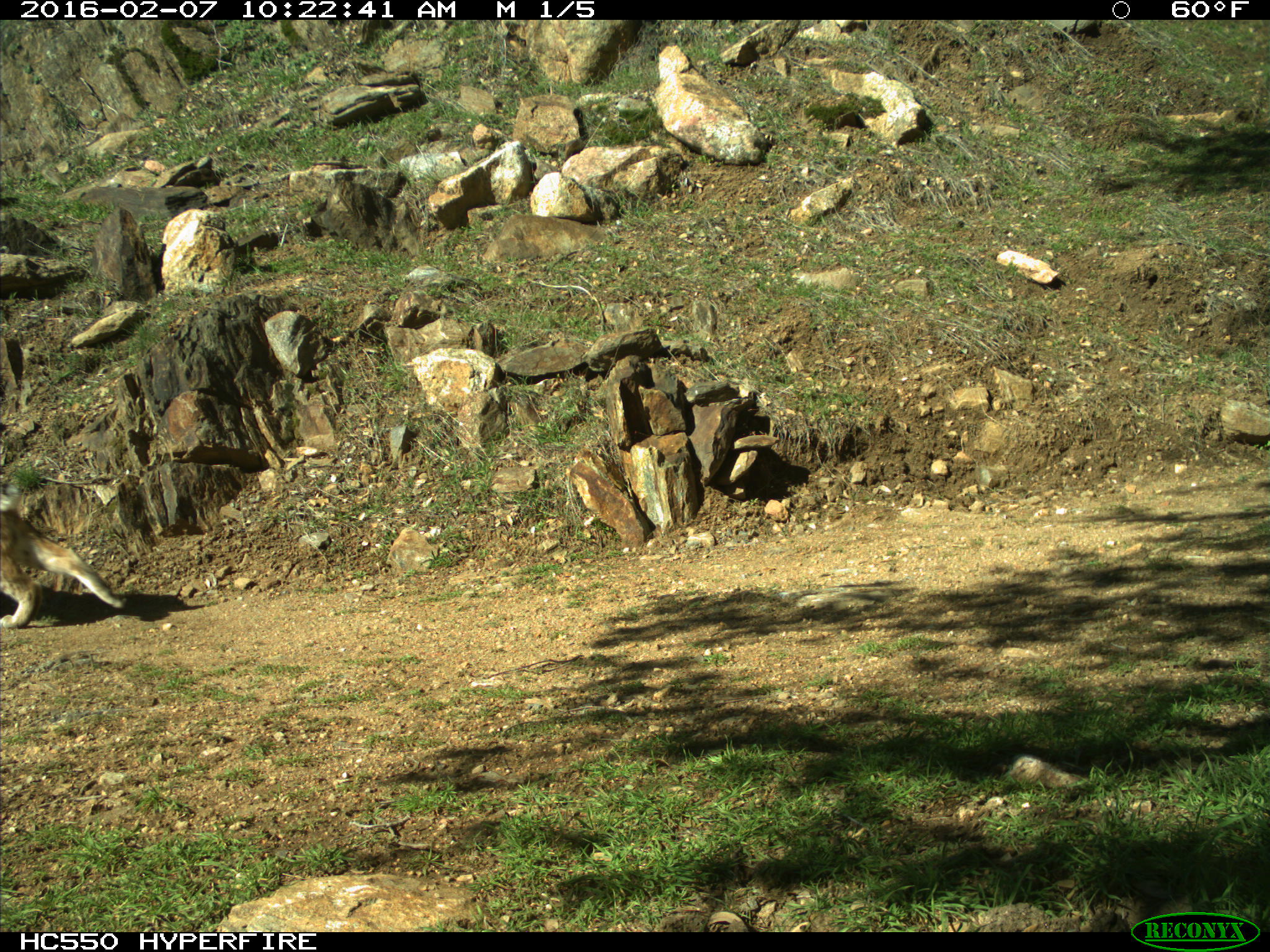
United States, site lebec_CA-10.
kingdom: Animalia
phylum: Chordata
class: Mammalia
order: Carnivora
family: Felidae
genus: Lynx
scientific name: Lynx rufus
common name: bobcat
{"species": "Lynx rufus (bobcat)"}